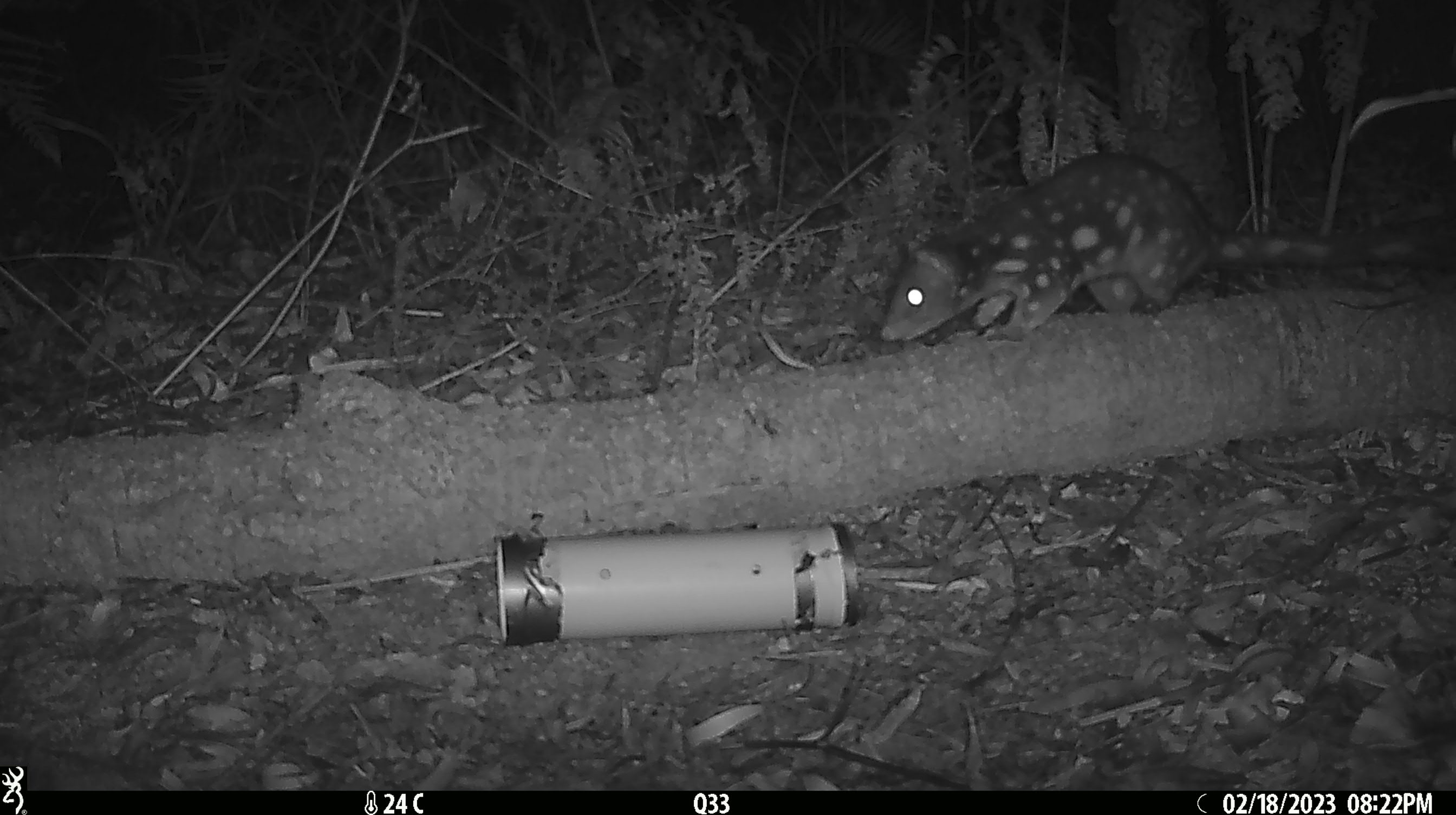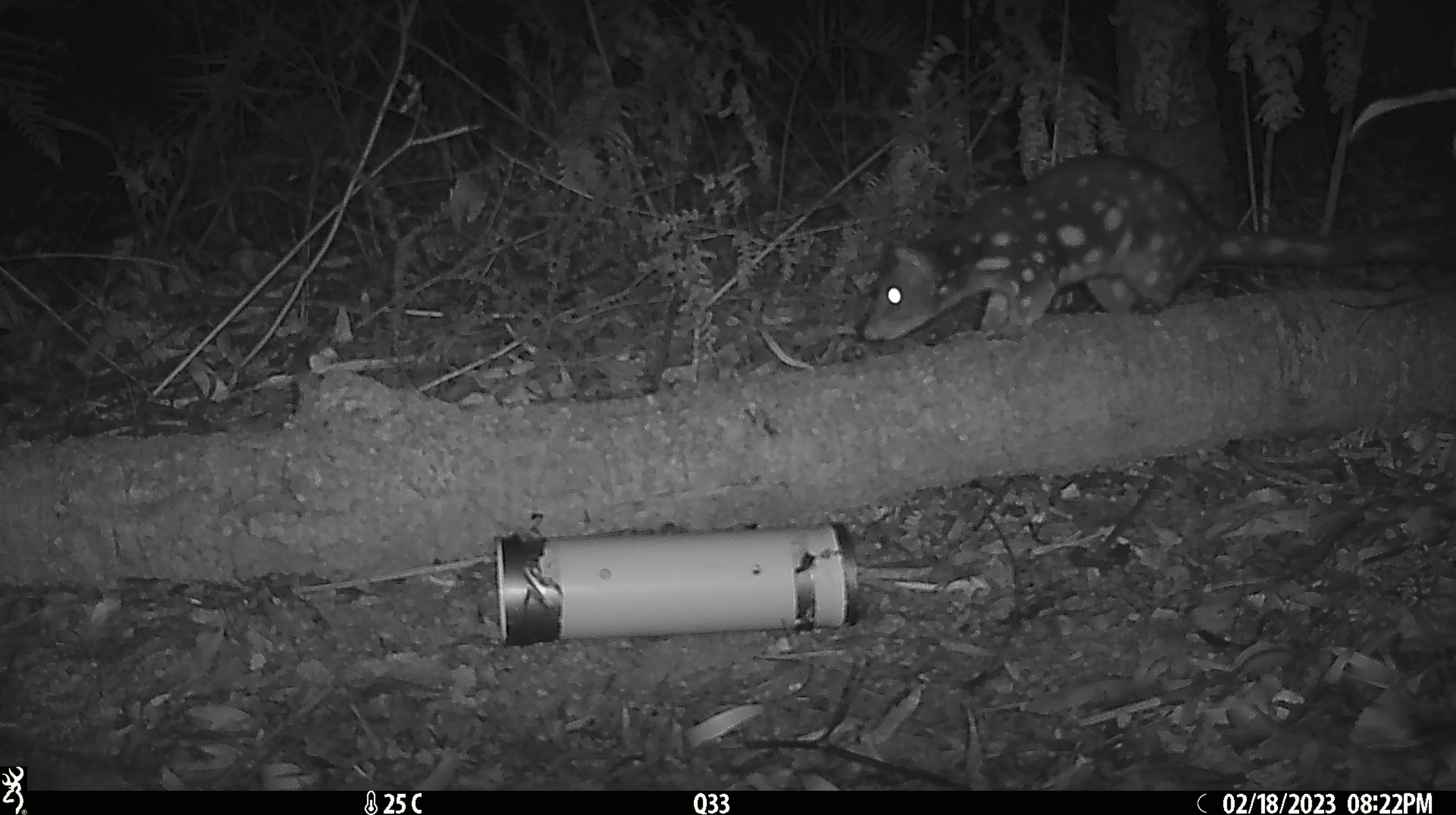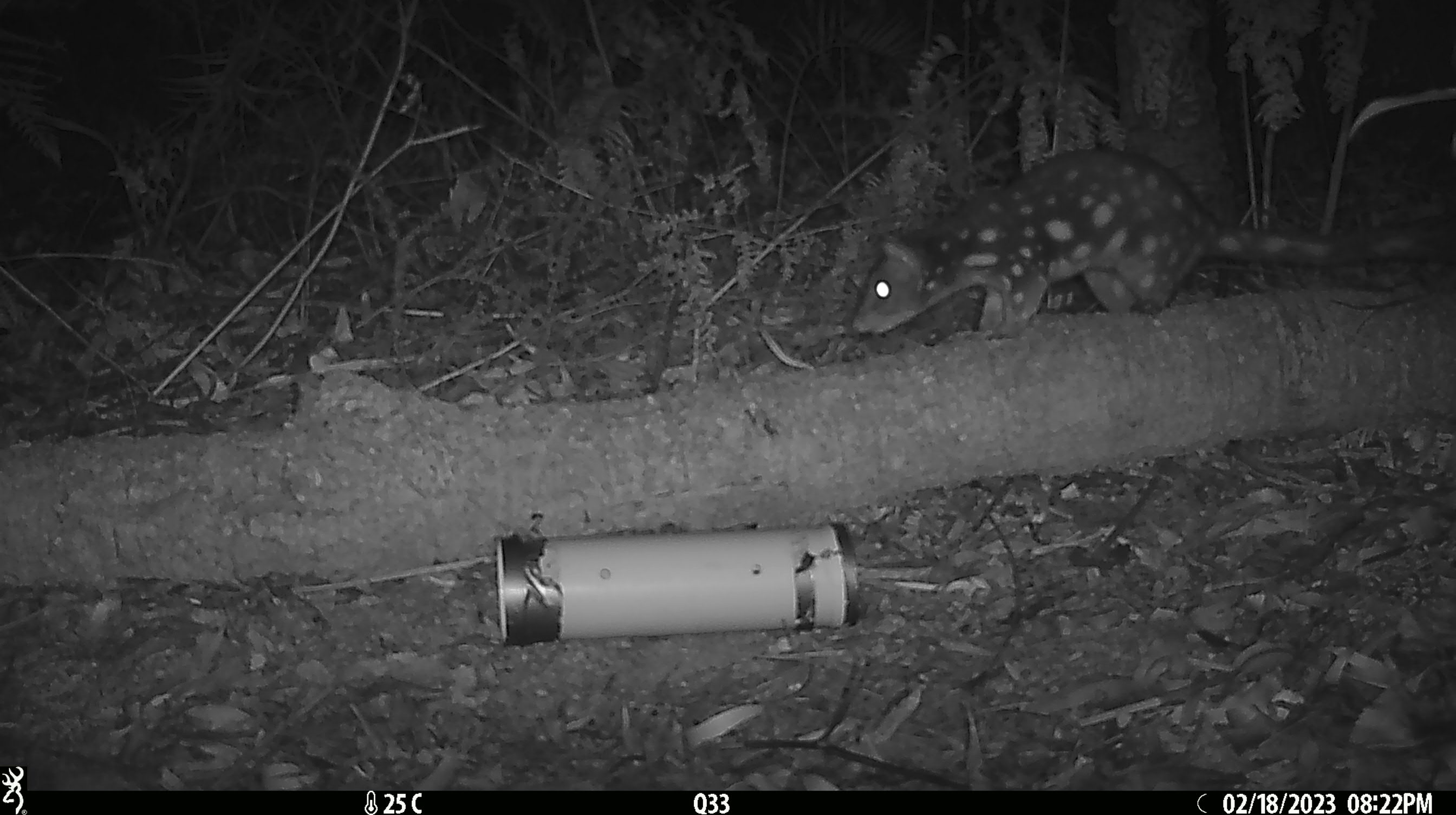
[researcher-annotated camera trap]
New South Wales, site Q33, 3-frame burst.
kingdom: Animalia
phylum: Chordata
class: Mammalia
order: Dasyuromorphia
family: Dasyuridae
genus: Dasyurus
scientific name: Dasyurus maculatus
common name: spotted-tailed quoll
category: quoll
Quoll (spotted-tailed quoll) (Dasyurus maculatus).